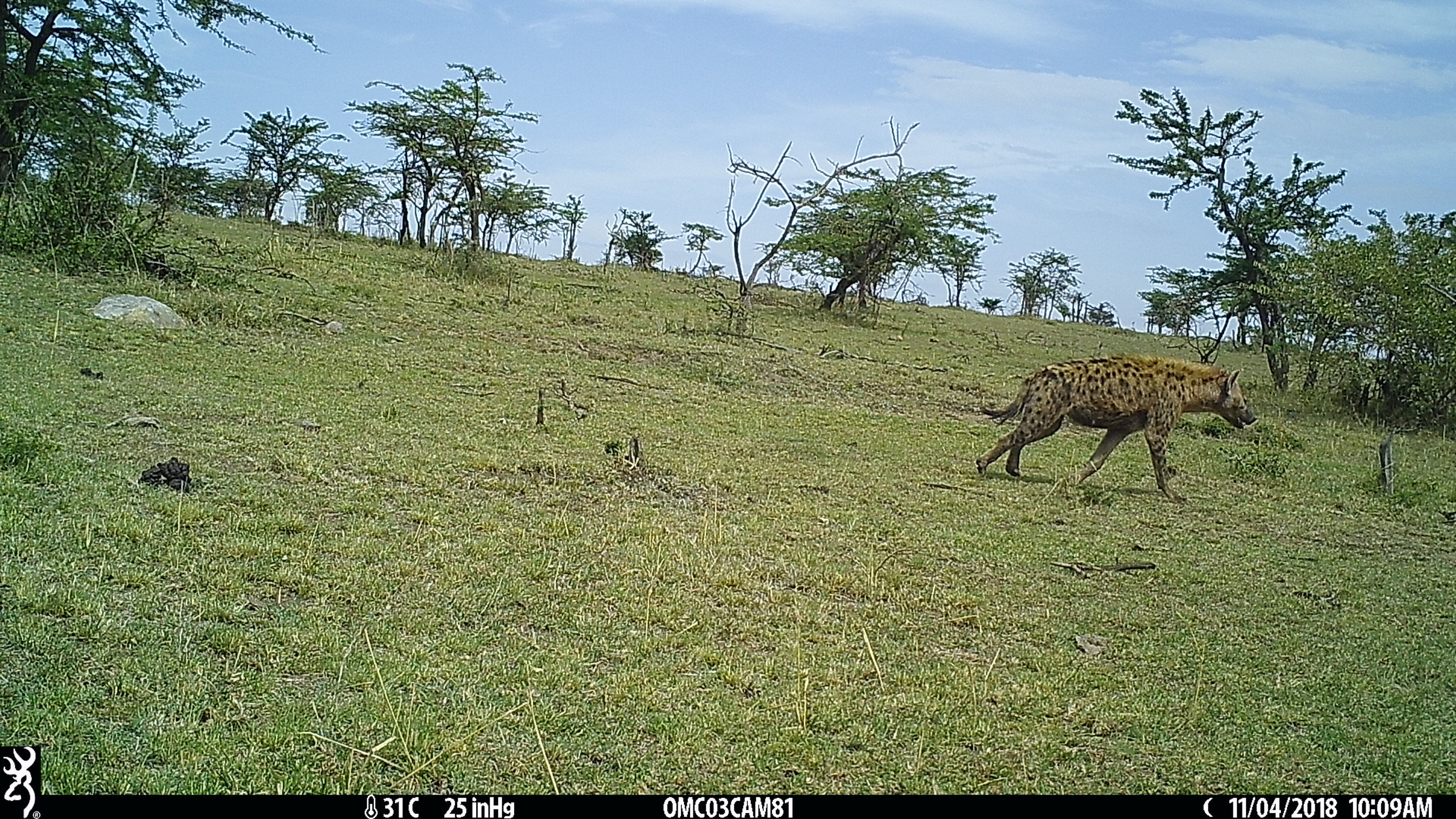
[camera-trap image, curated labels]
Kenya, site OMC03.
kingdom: Animalia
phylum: Chordata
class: Mammalia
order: Carnivora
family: Hyaenidae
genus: Crocuta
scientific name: Crocuta crocuta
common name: spotted hyena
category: hyena spotted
Hyena spotted (spotted hyena) (Crocuta crocuta).